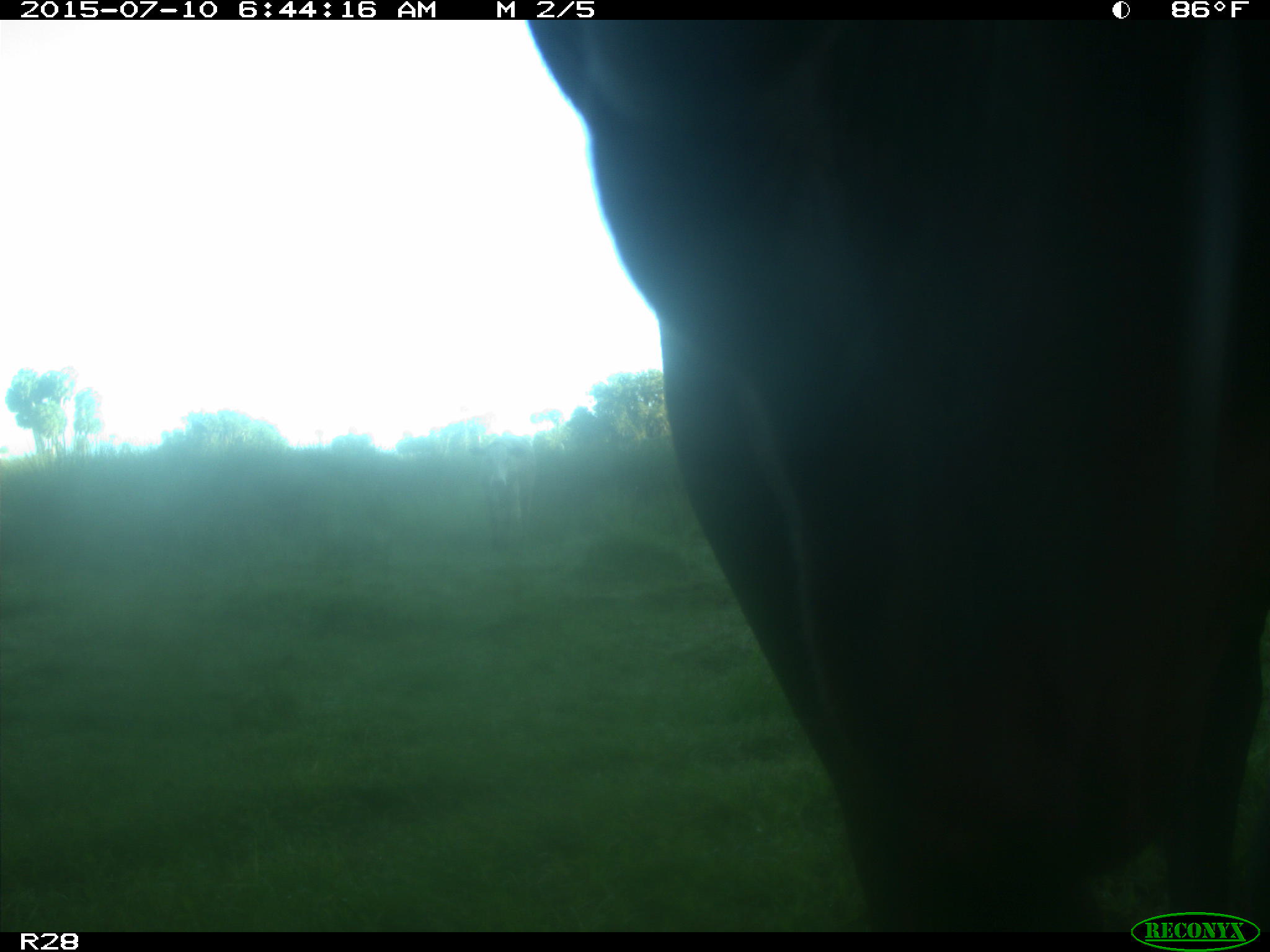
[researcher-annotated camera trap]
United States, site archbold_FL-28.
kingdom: Animalia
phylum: Chordata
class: Mammalia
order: Artiodactyla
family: Bovidae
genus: Bos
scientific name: Bos taurus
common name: domestic cow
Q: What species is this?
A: Bos taurus (domestic cow).